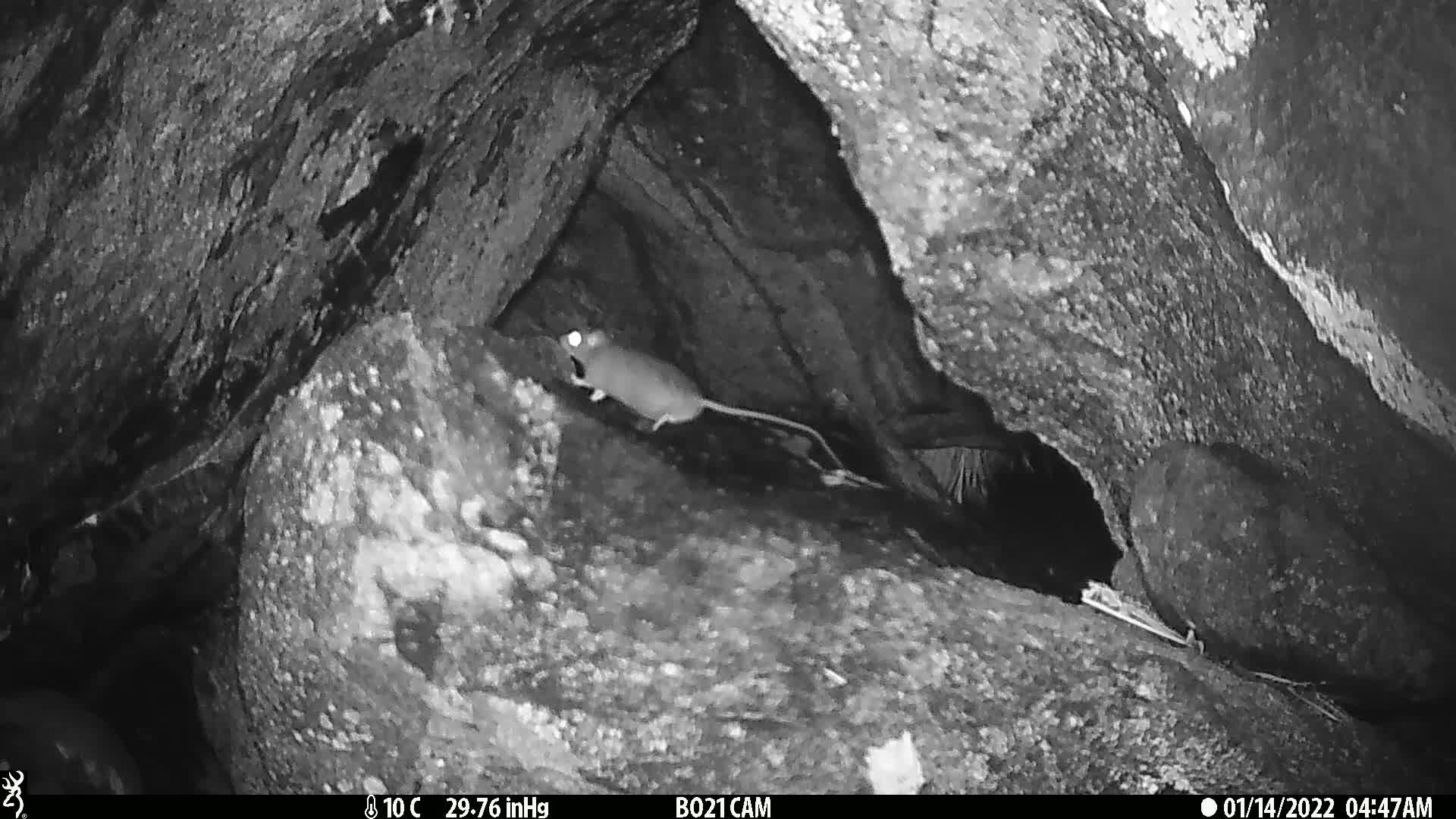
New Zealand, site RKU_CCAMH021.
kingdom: Animalia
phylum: Chordata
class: Mammalia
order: Rodentia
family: Muridae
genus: Rattus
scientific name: Rattus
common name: rat